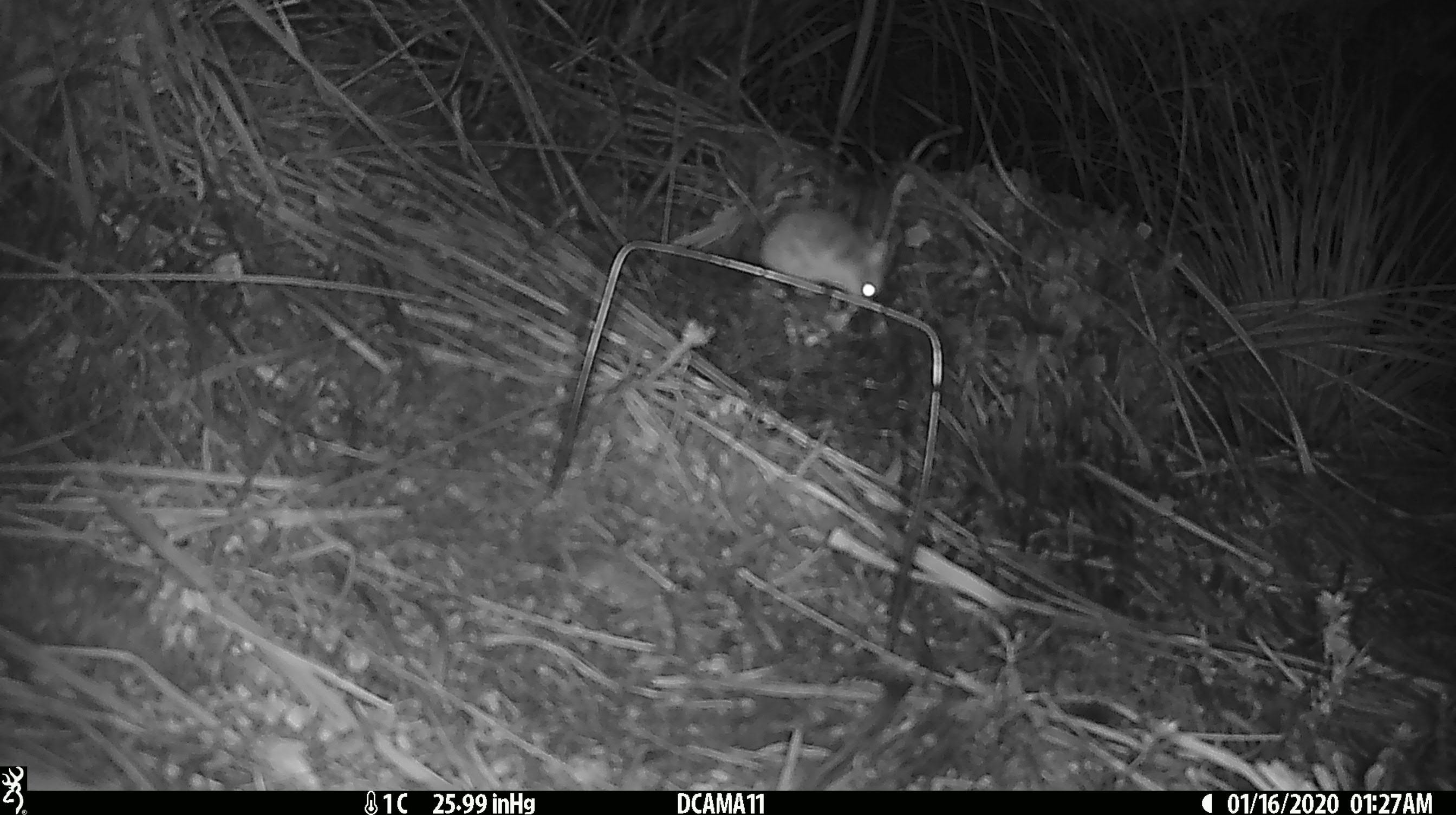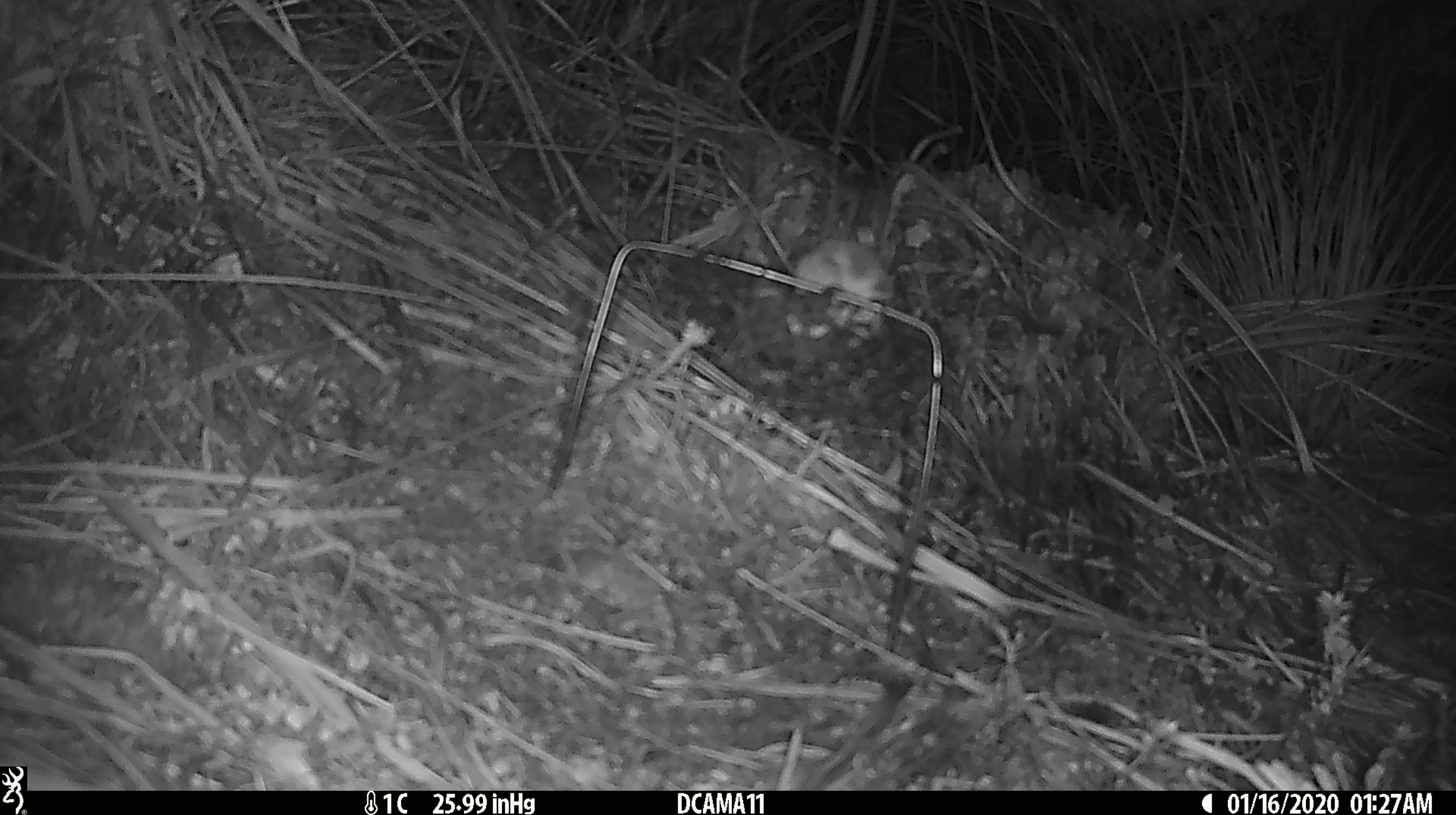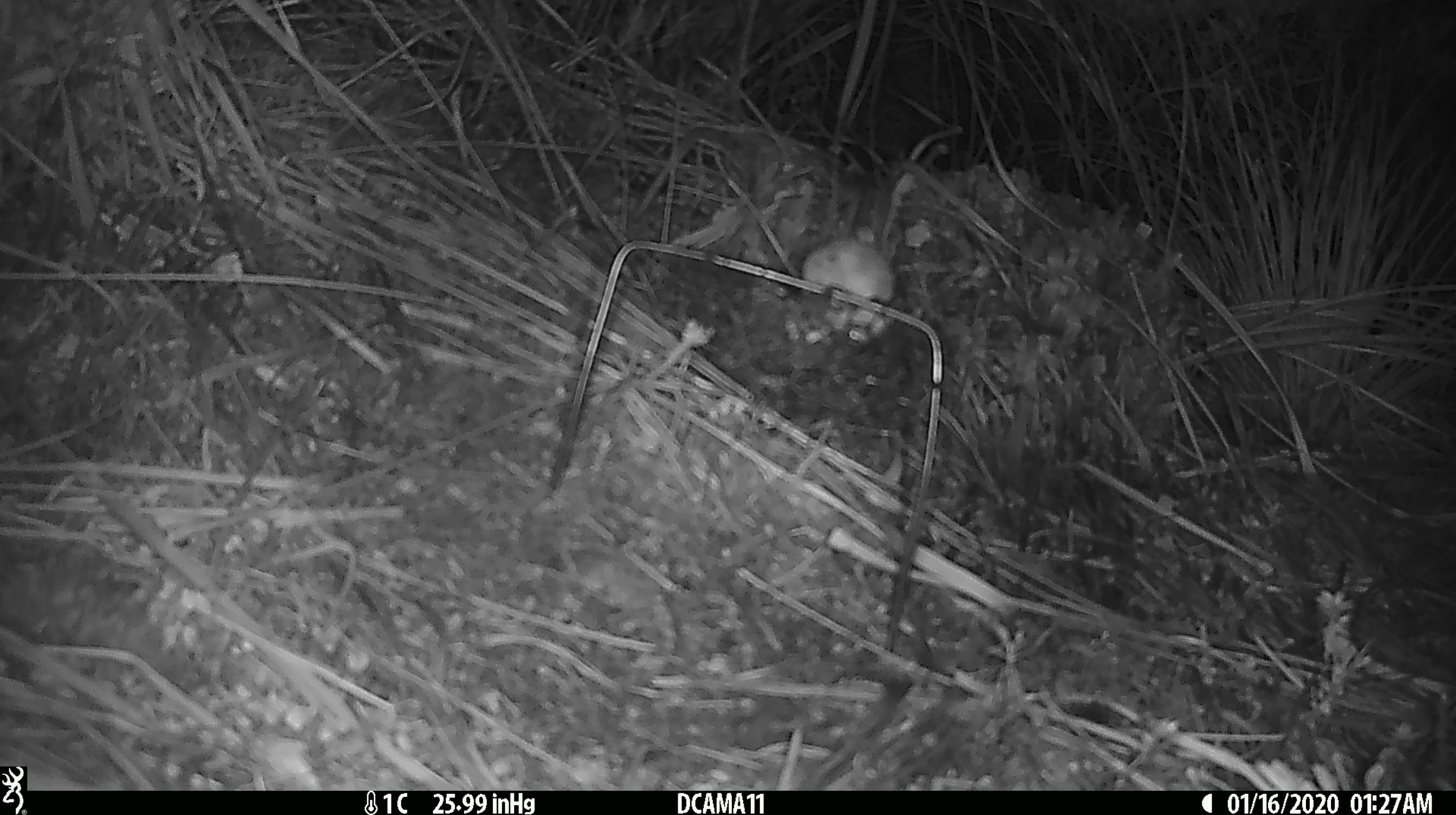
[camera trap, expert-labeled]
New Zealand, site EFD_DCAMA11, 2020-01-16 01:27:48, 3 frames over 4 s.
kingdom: Animalia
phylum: Chordata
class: Mammalia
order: Rodentia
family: Muridae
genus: Mus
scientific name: Mus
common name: mouse